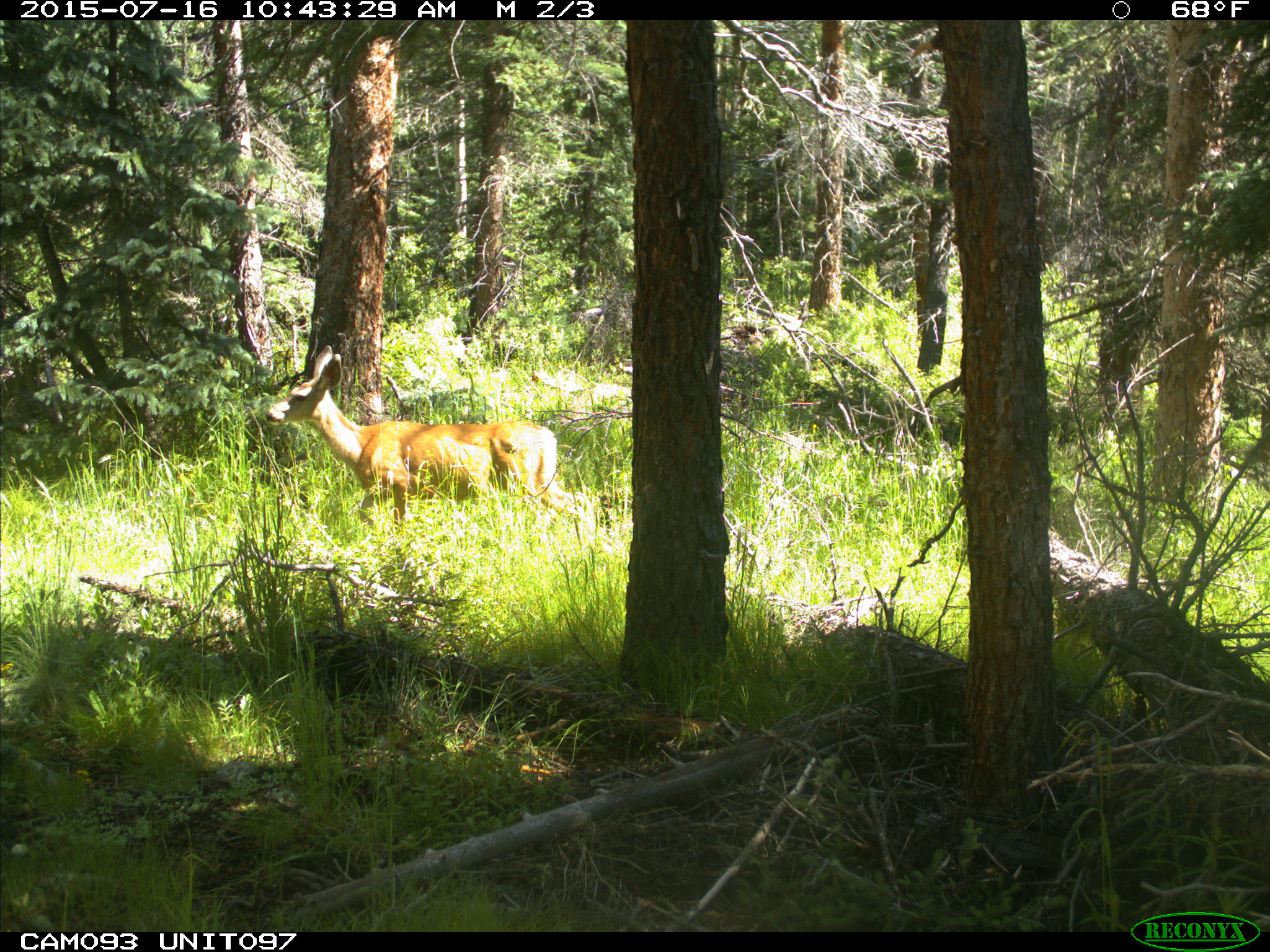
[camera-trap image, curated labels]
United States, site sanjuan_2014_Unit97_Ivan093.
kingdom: Animalia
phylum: Chordata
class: Mammalia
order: Artiodactyla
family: Cervidae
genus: Odocoileus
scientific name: Odocoileus hemionus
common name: mule deer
Odocoileus hemionus (mule deer).